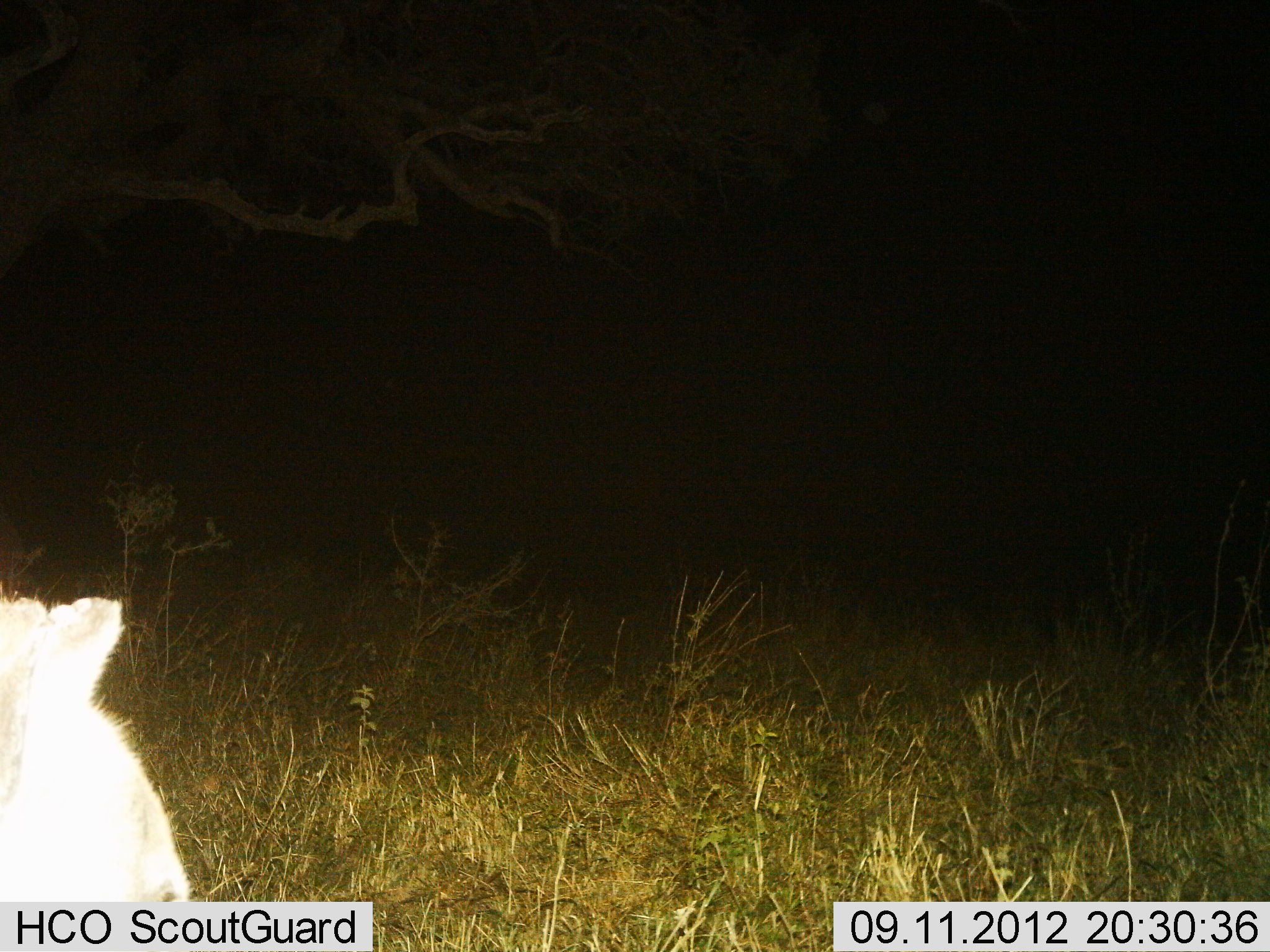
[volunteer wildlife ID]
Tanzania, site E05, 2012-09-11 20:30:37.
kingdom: Animalia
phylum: Chordata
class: Mammalia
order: Carnivora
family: Felidae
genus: Panthera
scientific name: Panthera leo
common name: lion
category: lionfemale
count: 1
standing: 57%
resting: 43%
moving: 0%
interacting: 0%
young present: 14%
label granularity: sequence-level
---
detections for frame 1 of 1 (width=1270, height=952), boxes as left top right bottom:
animal: 0 582 208 901